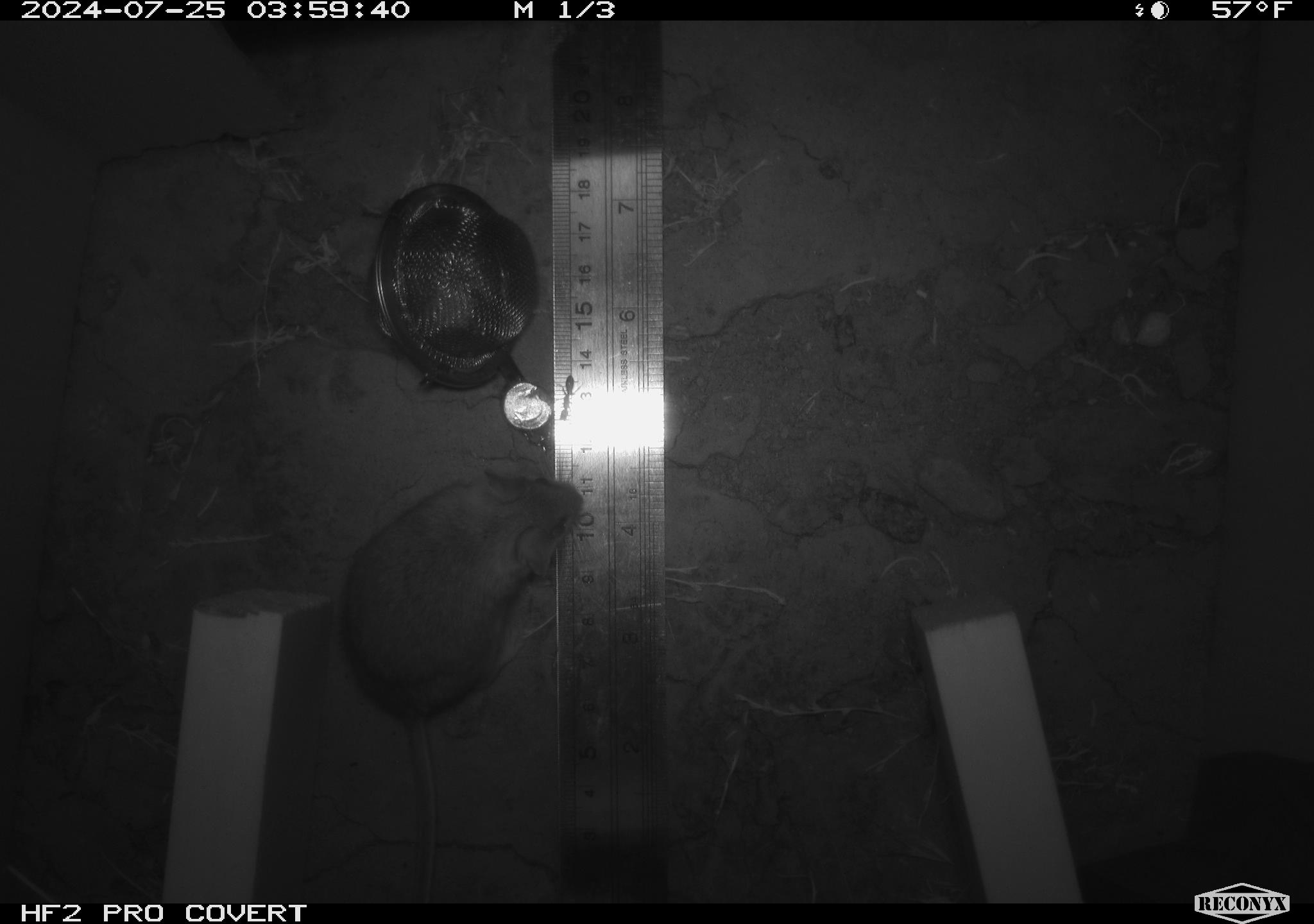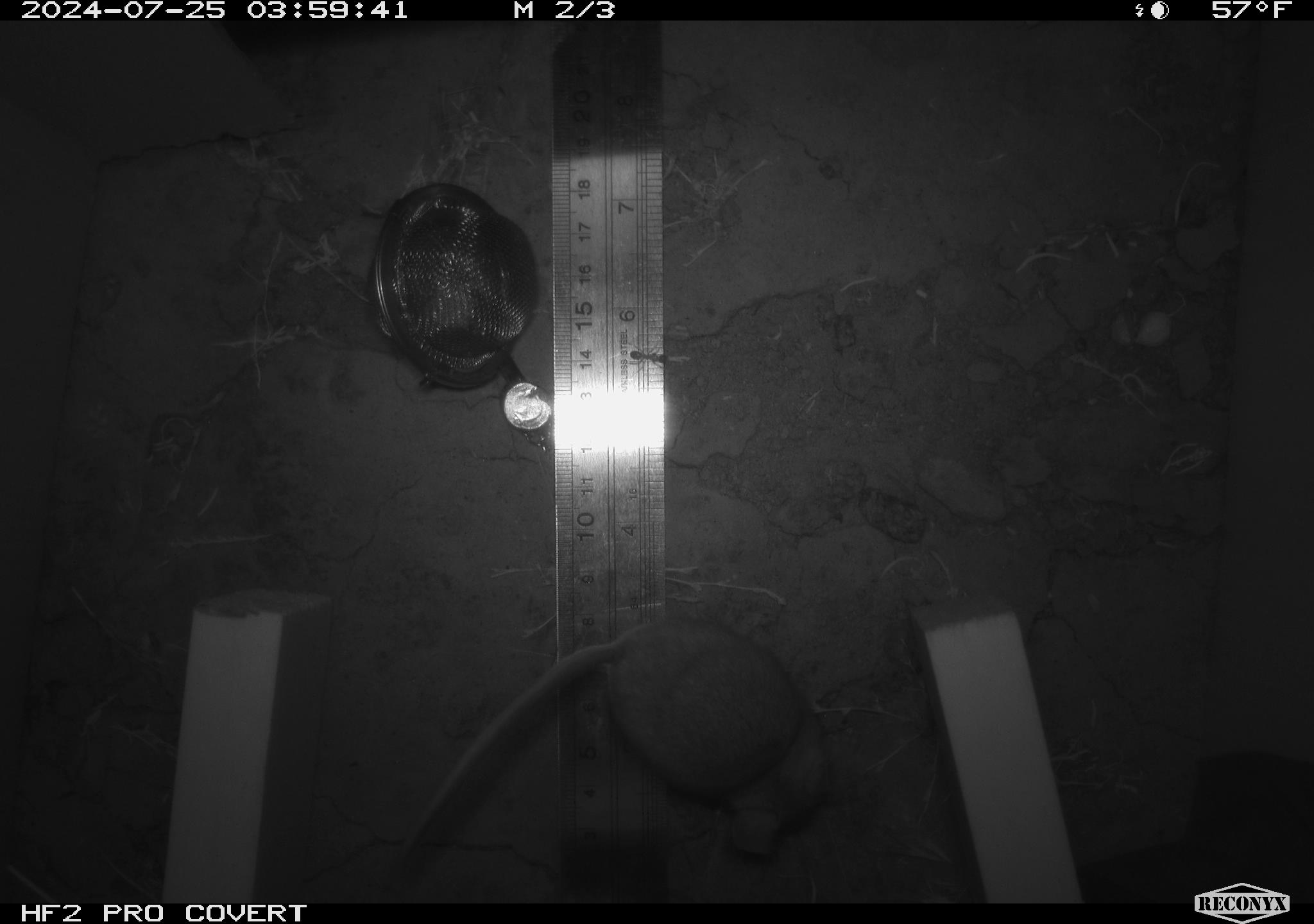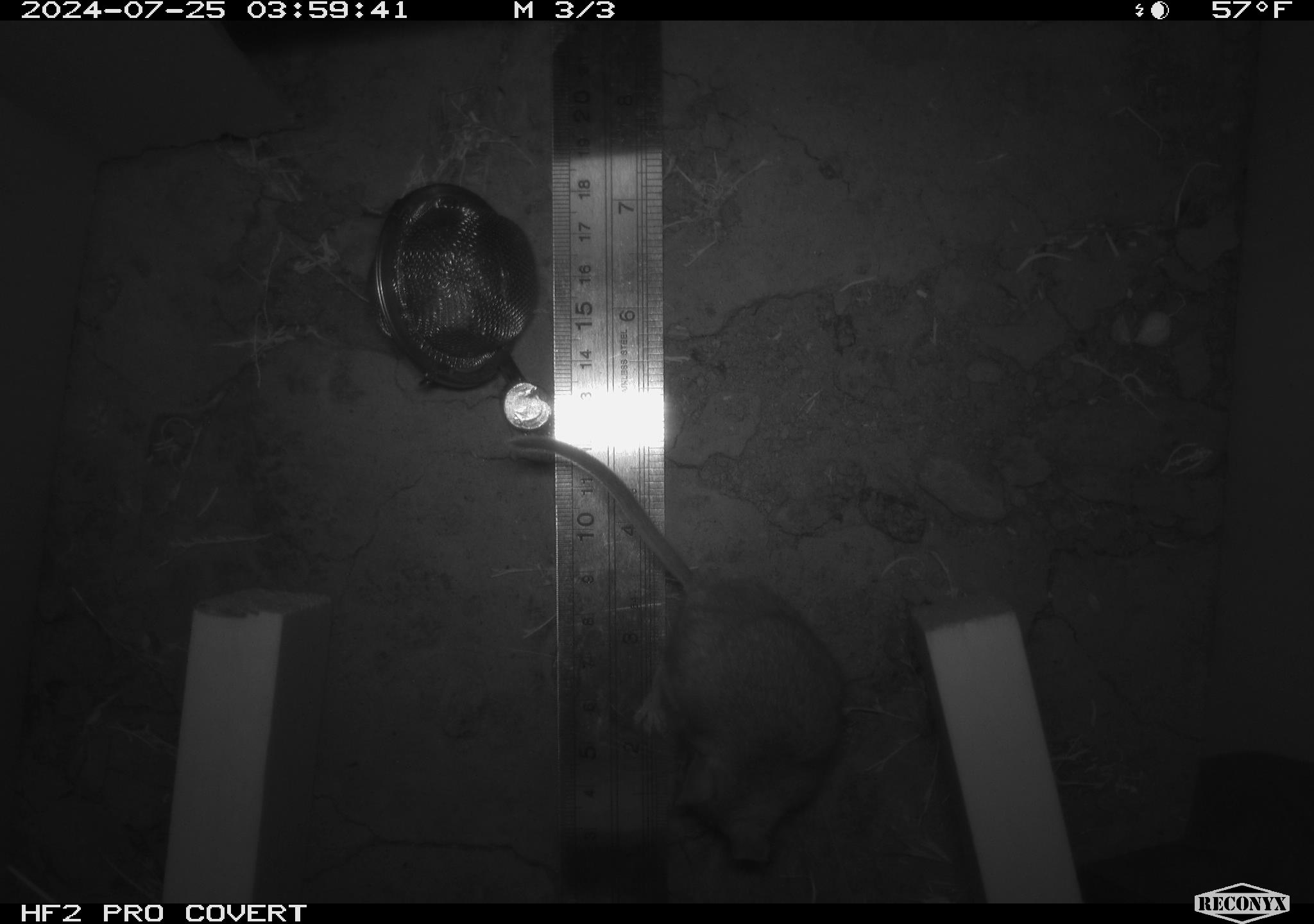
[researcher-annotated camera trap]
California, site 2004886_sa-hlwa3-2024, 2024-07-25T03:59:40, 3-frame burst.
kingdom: Animalia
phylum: Chordata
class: Mammalia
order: Rodentia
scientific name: Rodentia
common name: mouse species